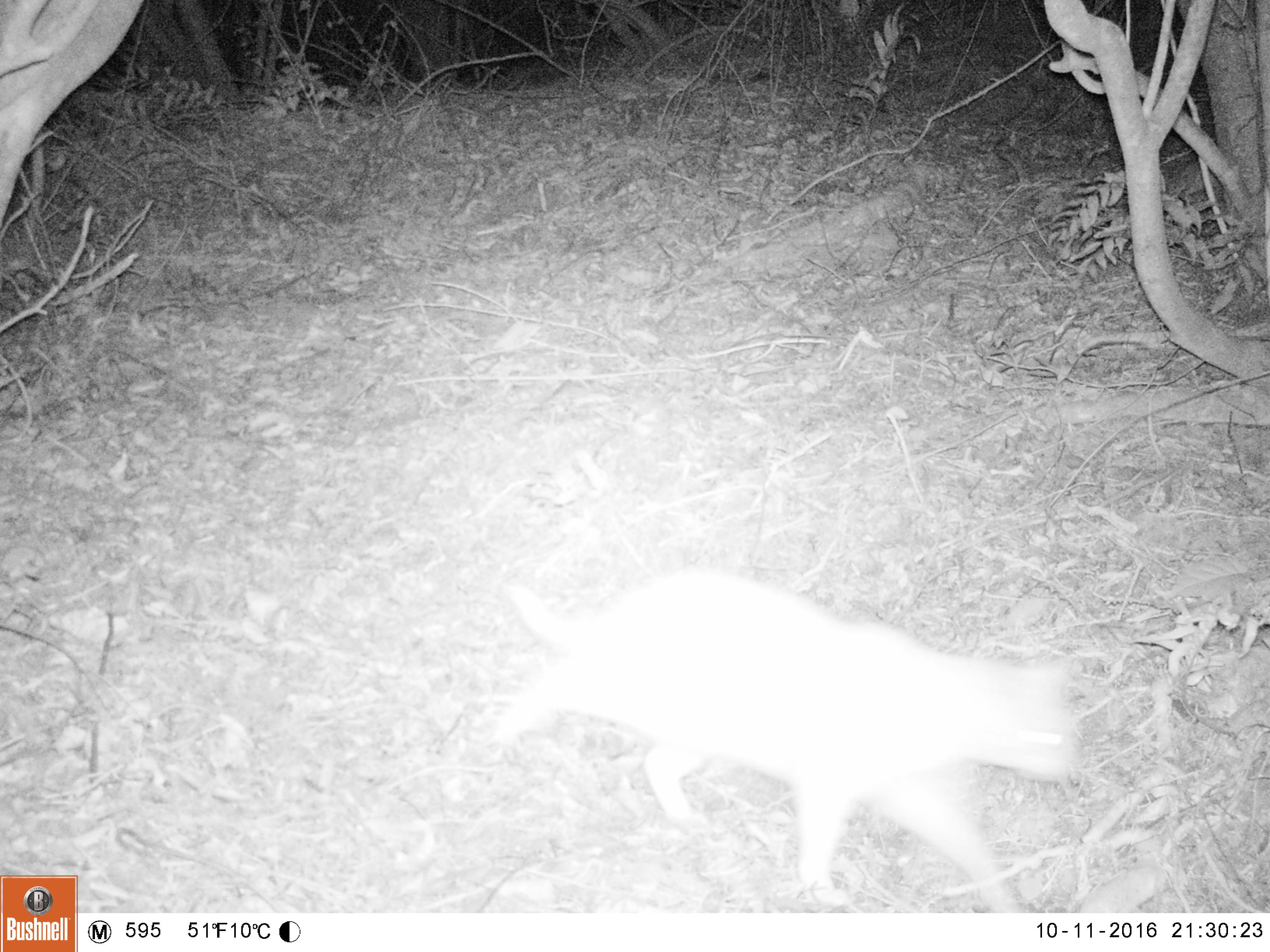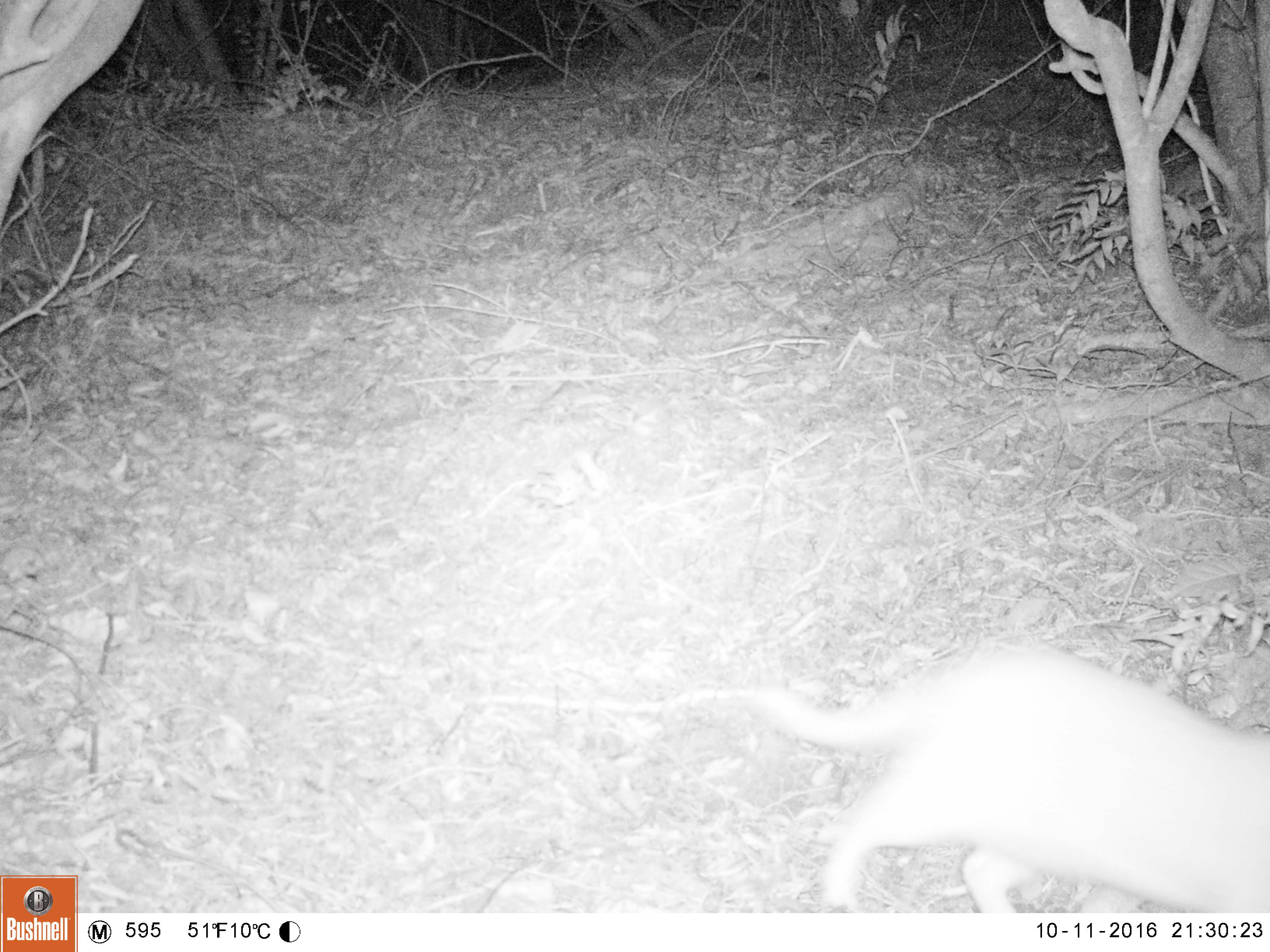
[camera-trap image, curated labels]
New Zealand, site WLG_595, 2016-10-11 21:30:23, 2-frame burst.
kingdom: Animalia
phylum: Chordata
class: Mammalia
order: Carnivora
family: Felidae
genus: Felis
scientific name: Felis catus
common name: domestic cat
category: cat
Cat (domestic cat) (Felis catus).